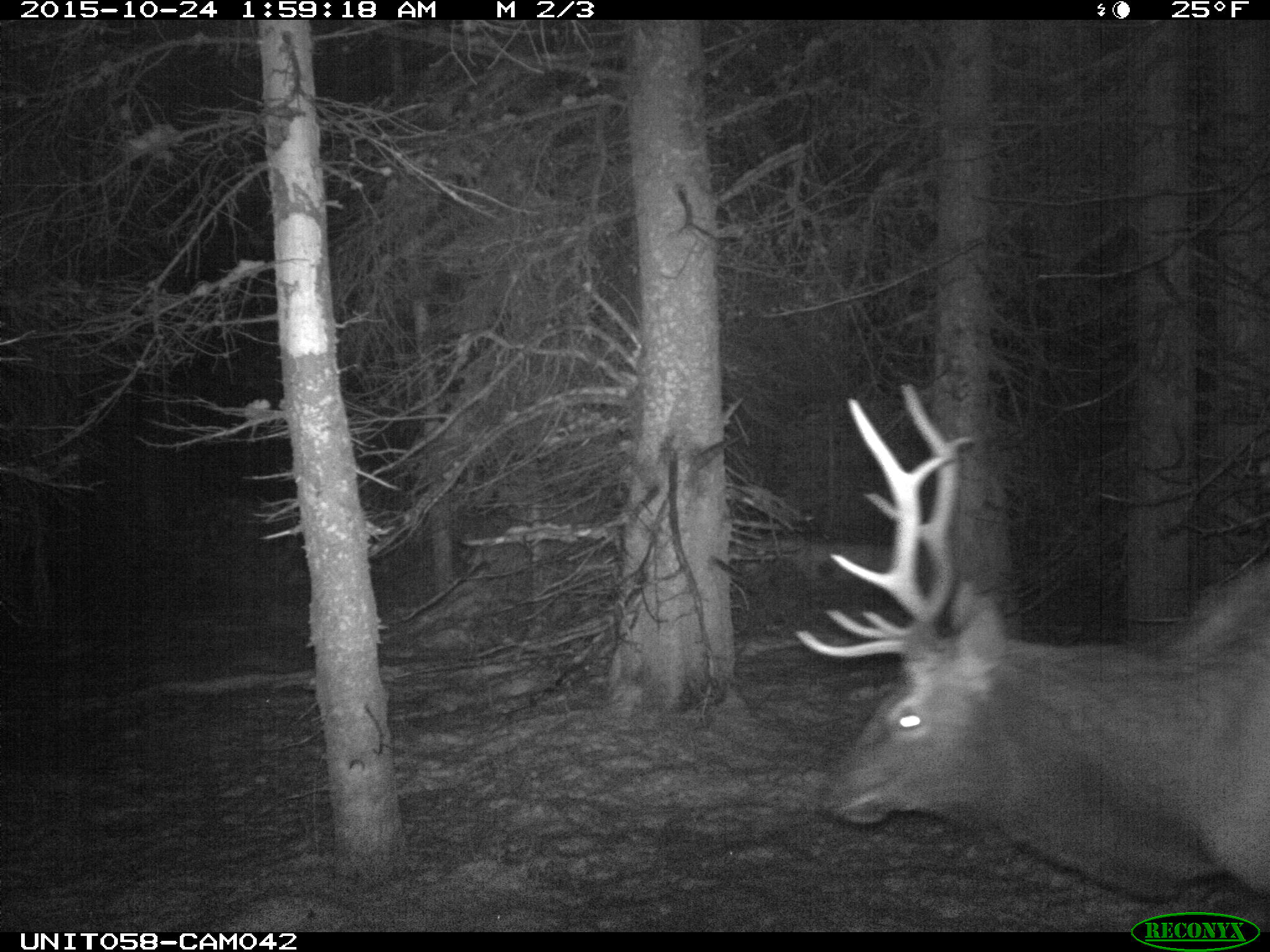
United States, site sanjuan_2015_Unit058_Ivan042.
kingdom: Animalia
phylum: Chordata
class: Mammalia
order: Artiodactyla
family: Cervidae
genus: Cervus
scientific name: Cervus elaphus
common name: red deer